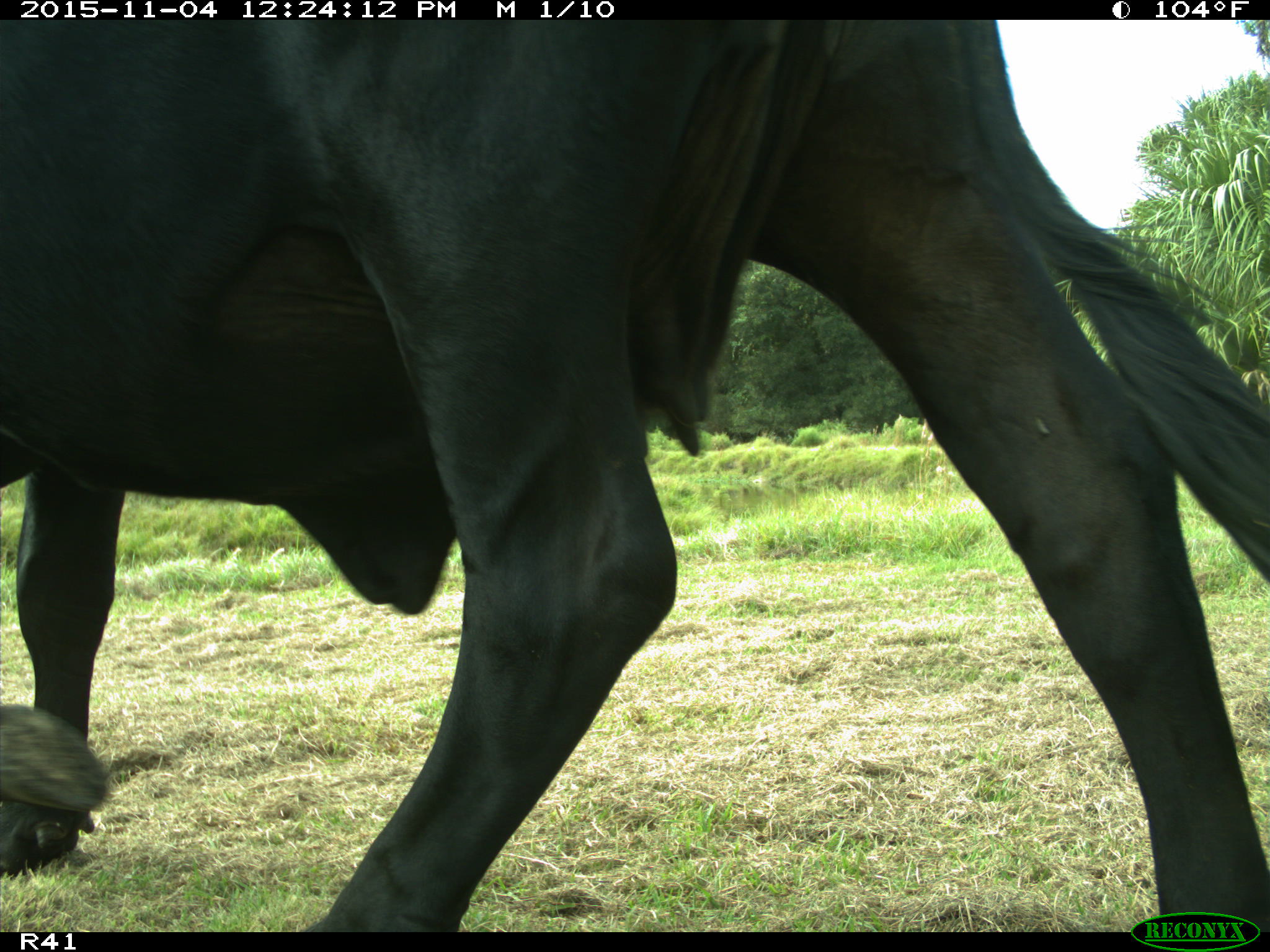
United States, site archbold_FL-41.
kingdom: Animalia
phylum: Chordata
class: Mammalia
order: Artiodactyla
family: Bovidae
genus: Bos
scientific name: Bos taurus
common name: domestic cow